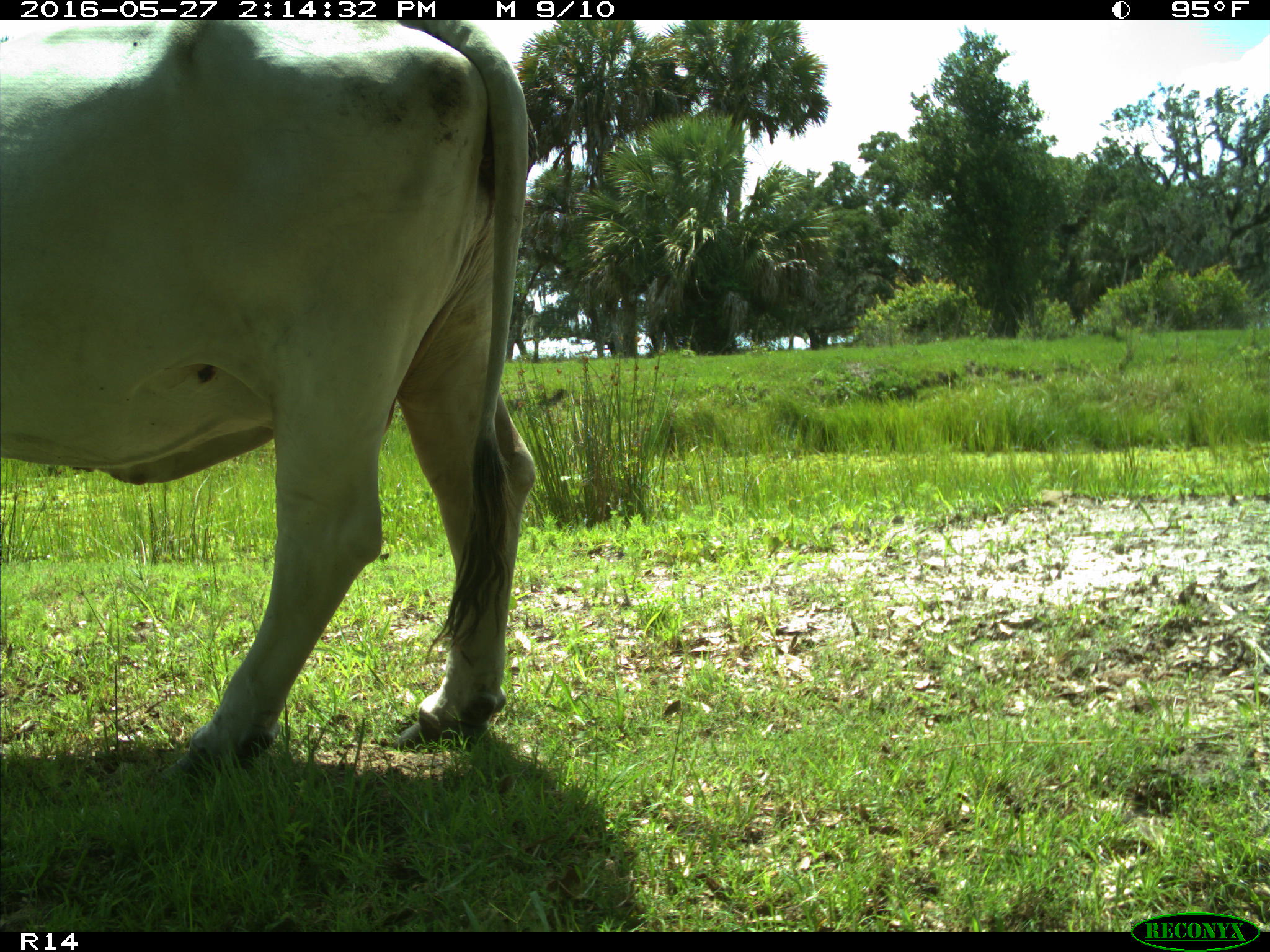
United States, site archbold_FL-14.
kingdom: Animalia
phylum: Chordata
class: Mammalia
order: Artiodactyla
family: Bovidae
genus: Bos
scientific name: Bos taurus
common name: domestic cow